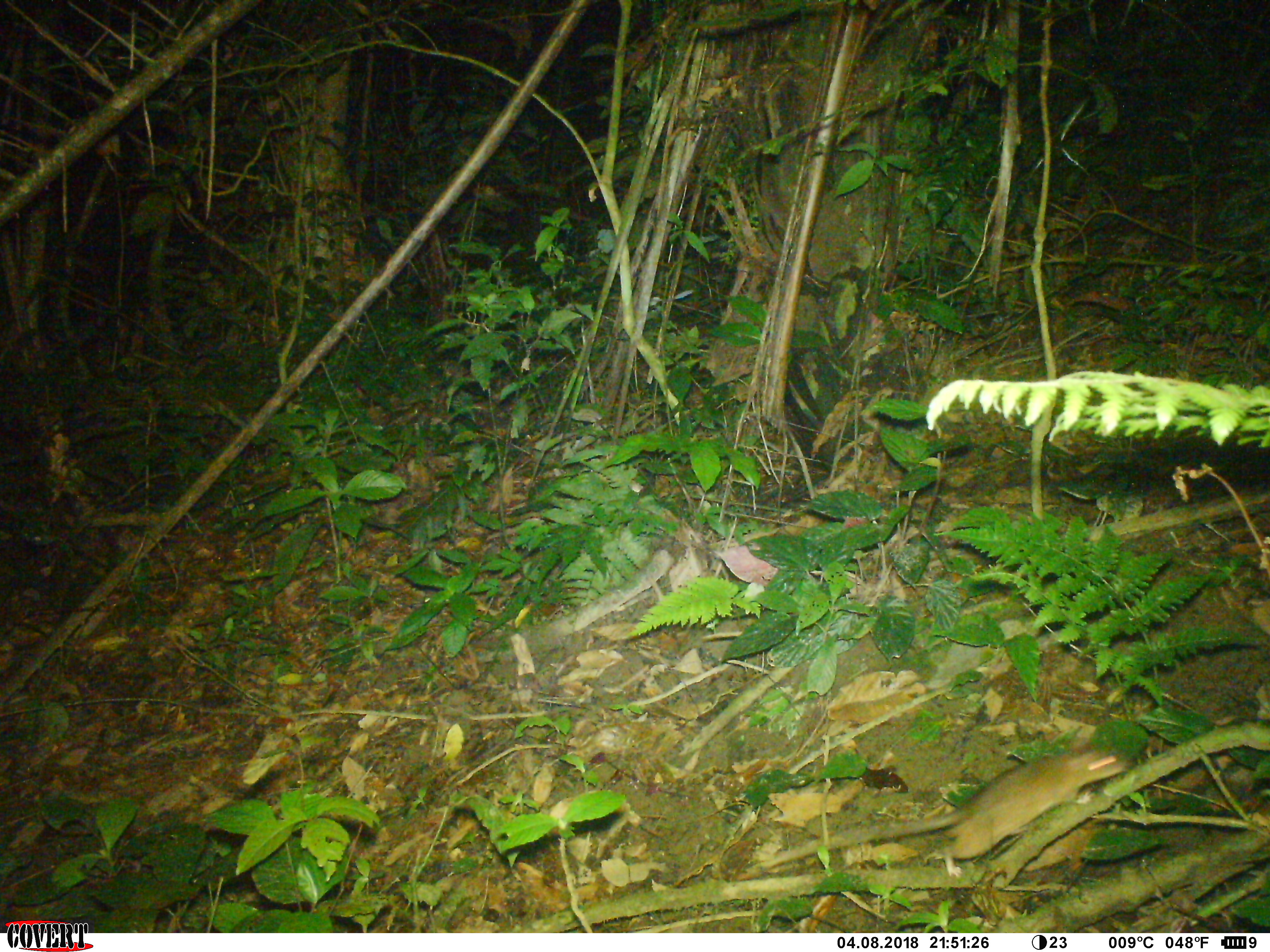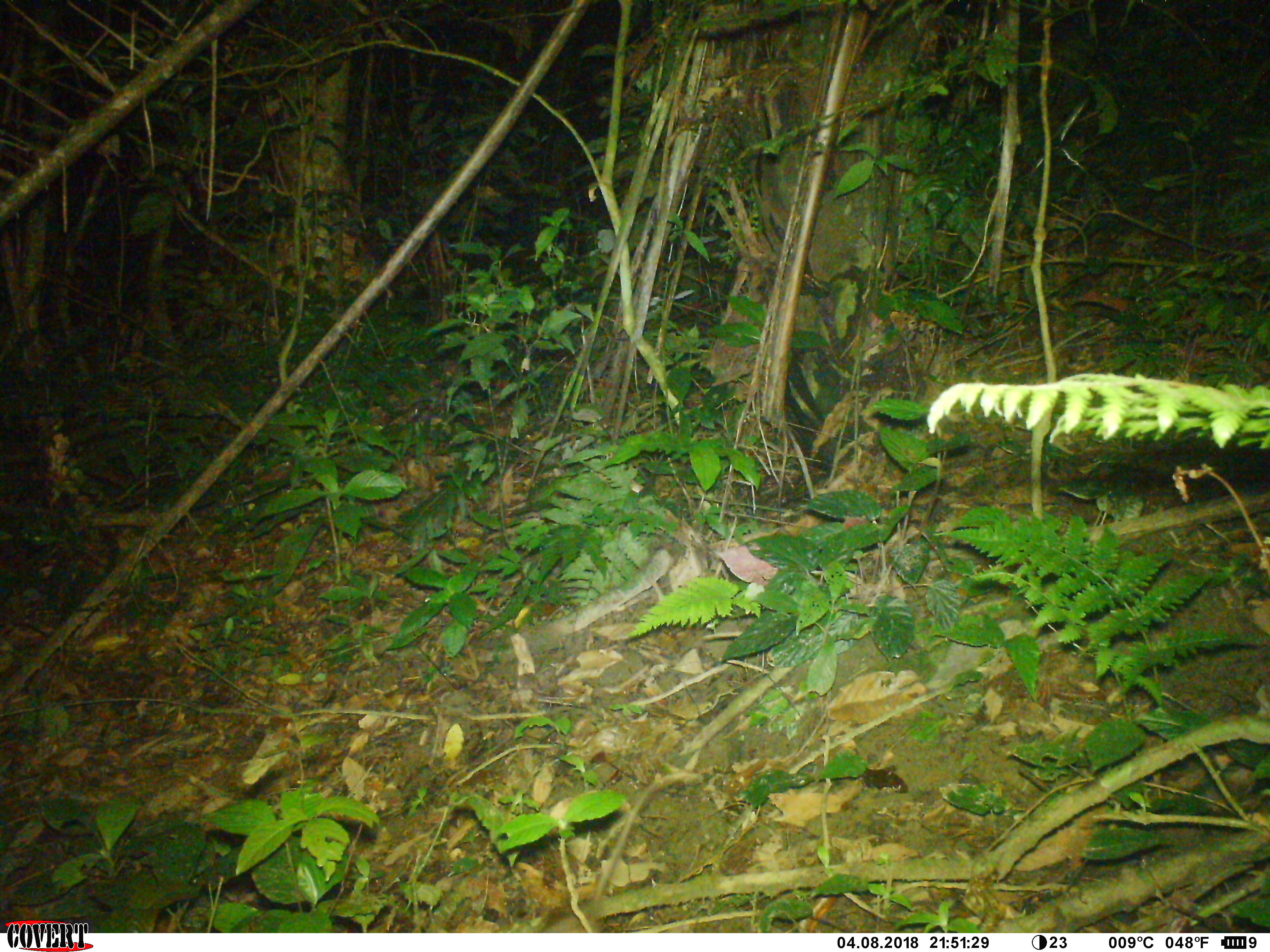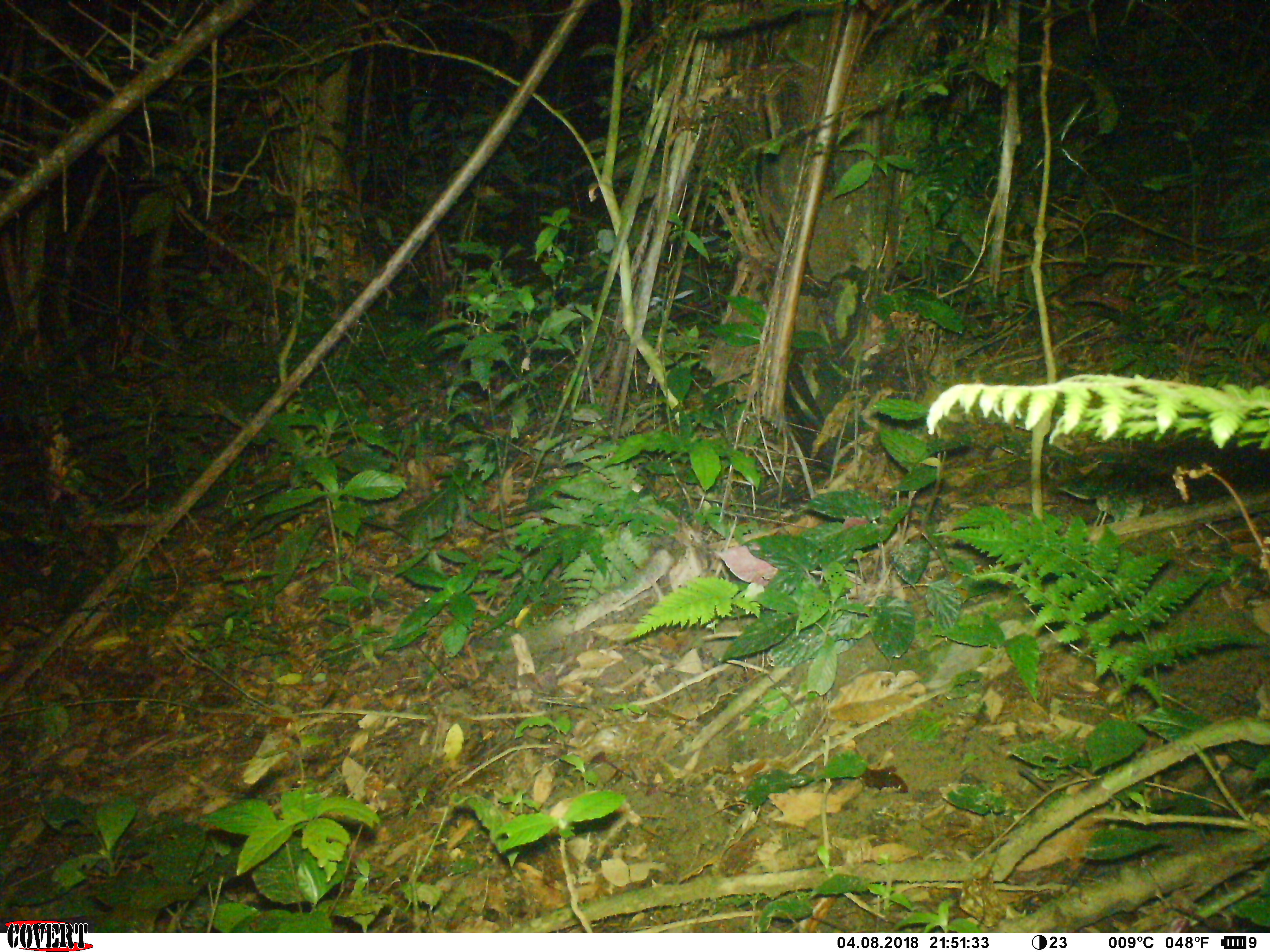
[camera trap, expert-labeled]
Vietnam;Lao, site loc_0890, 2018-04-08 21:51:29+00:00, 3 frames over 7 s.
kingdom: Animalia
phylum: Chordata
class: Mammalia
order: Rodentia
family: Muridae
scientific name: Muridae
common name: old-world mice and rats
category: unidentified murid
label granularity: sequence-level